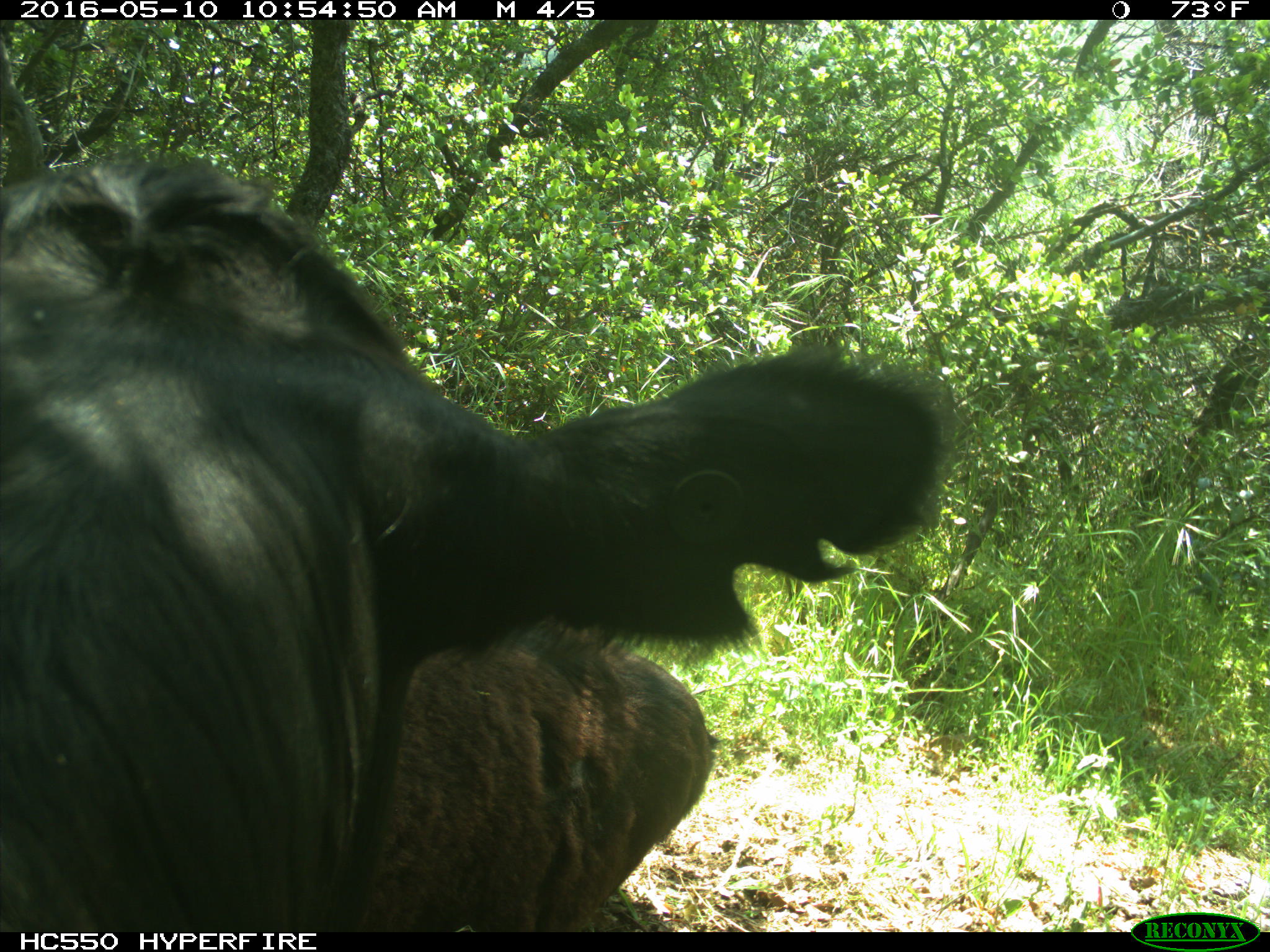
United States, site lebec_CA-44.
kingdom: Animalia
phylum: Chordata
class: Mammalia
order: Artiodactyla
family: Bovidae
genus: Bos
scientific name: Bos taurus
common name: domestic cow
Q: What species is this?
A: Bos taurus (domestic cow).